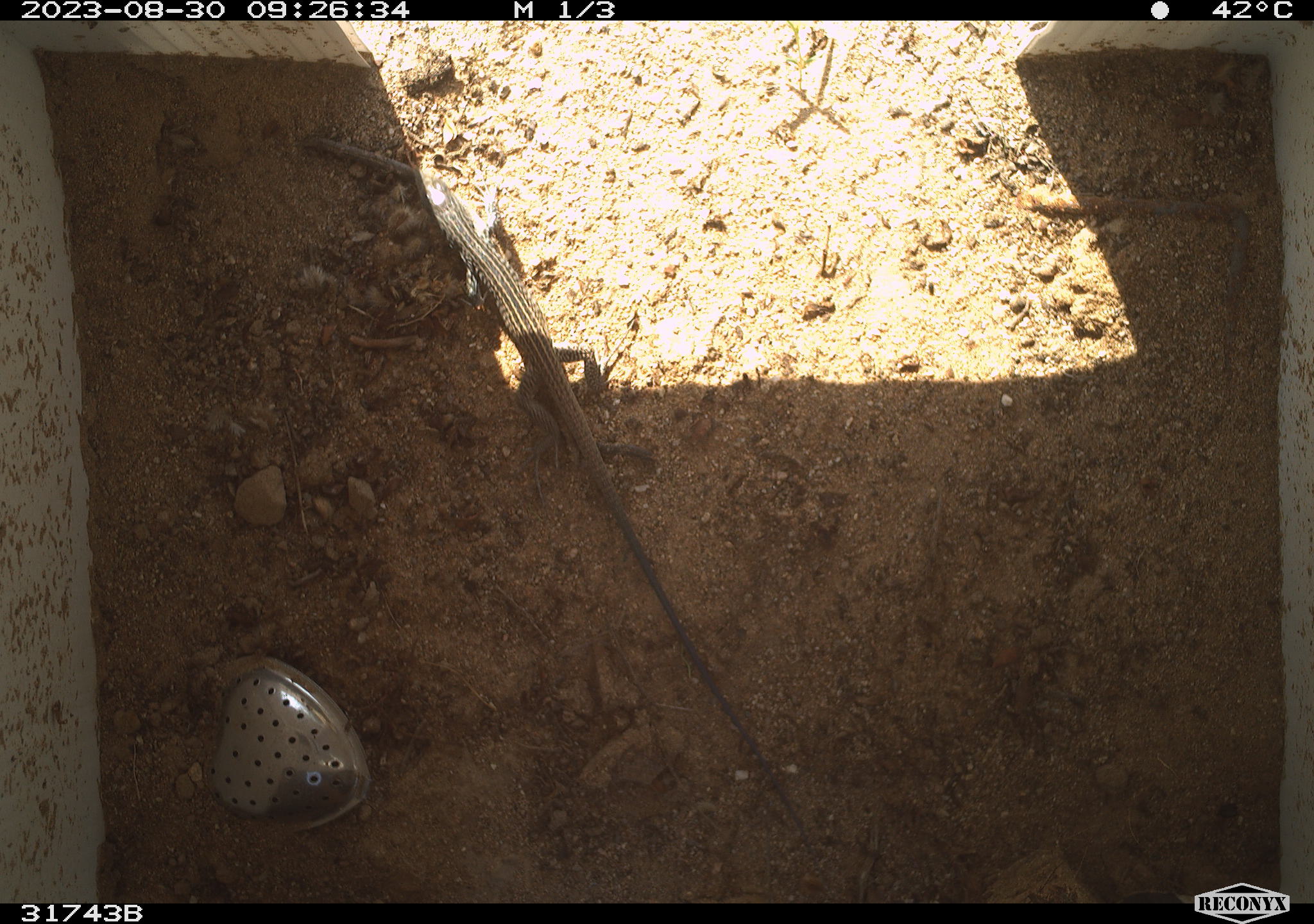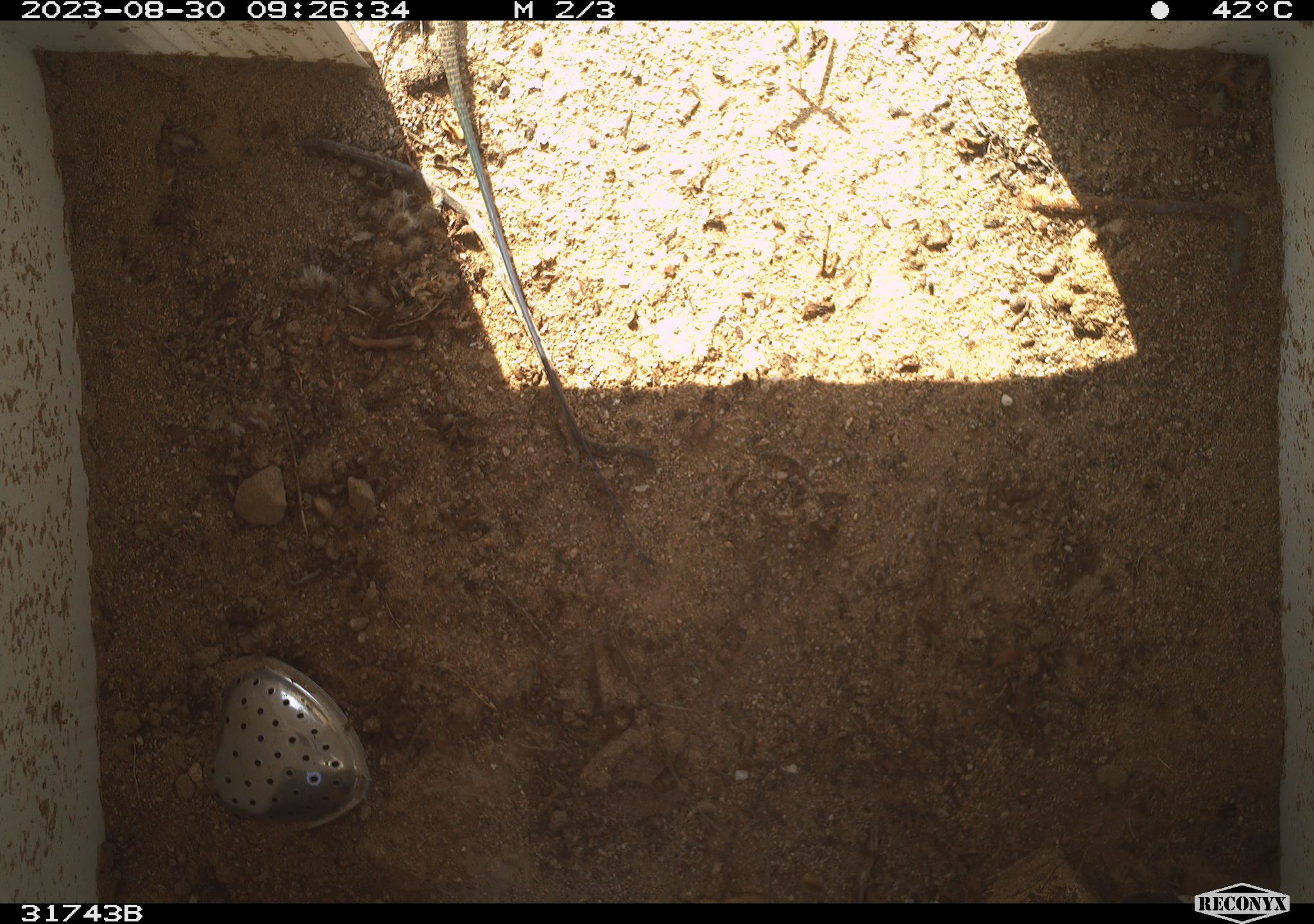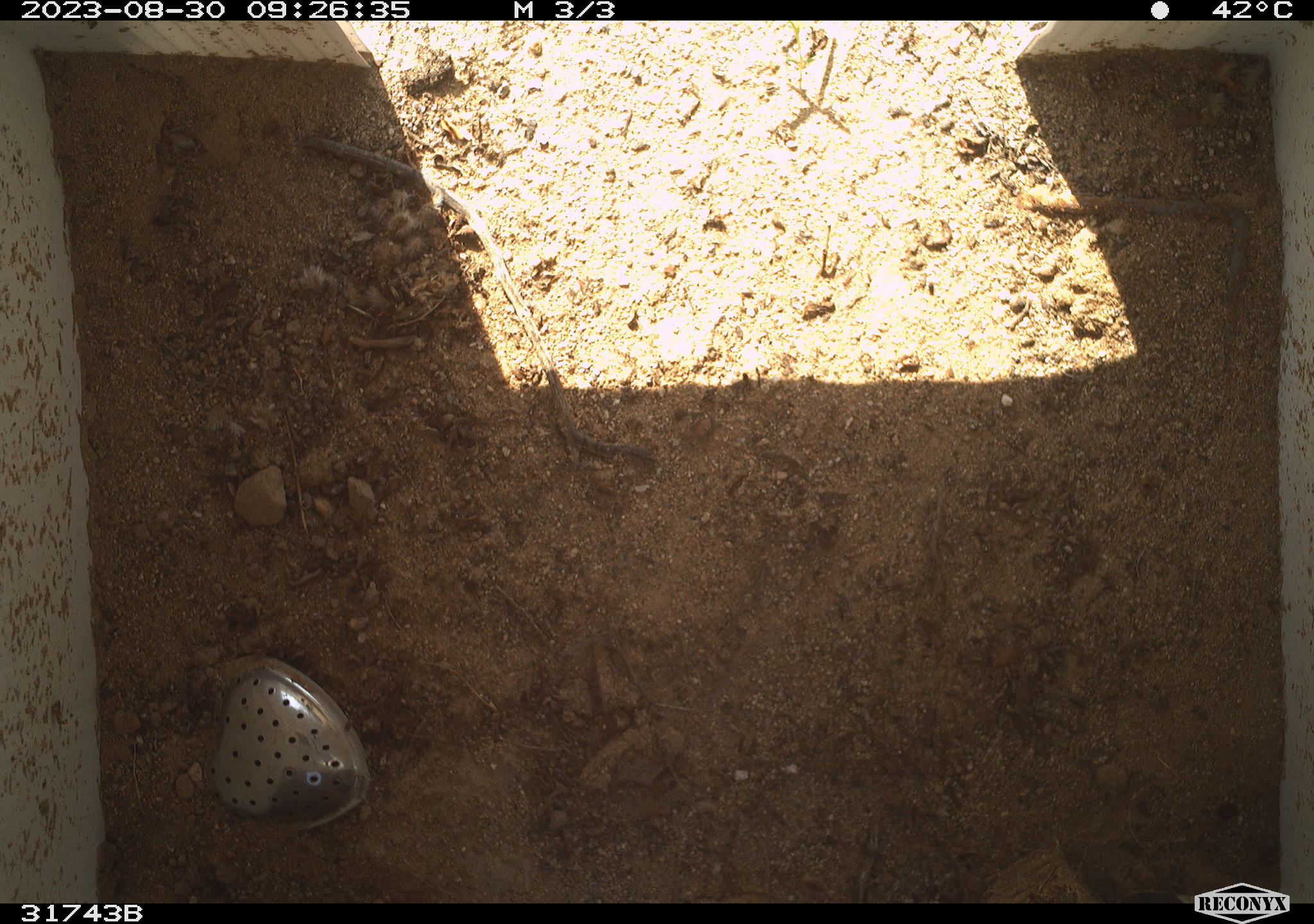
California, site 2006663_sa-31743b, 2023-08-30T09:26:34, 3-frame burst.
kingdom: Animalia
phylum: Chordata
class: Reptilia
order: Squamata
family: Teiidae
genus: Aspidoscelis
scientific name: Aspidoscelis tigris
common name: western whiptail